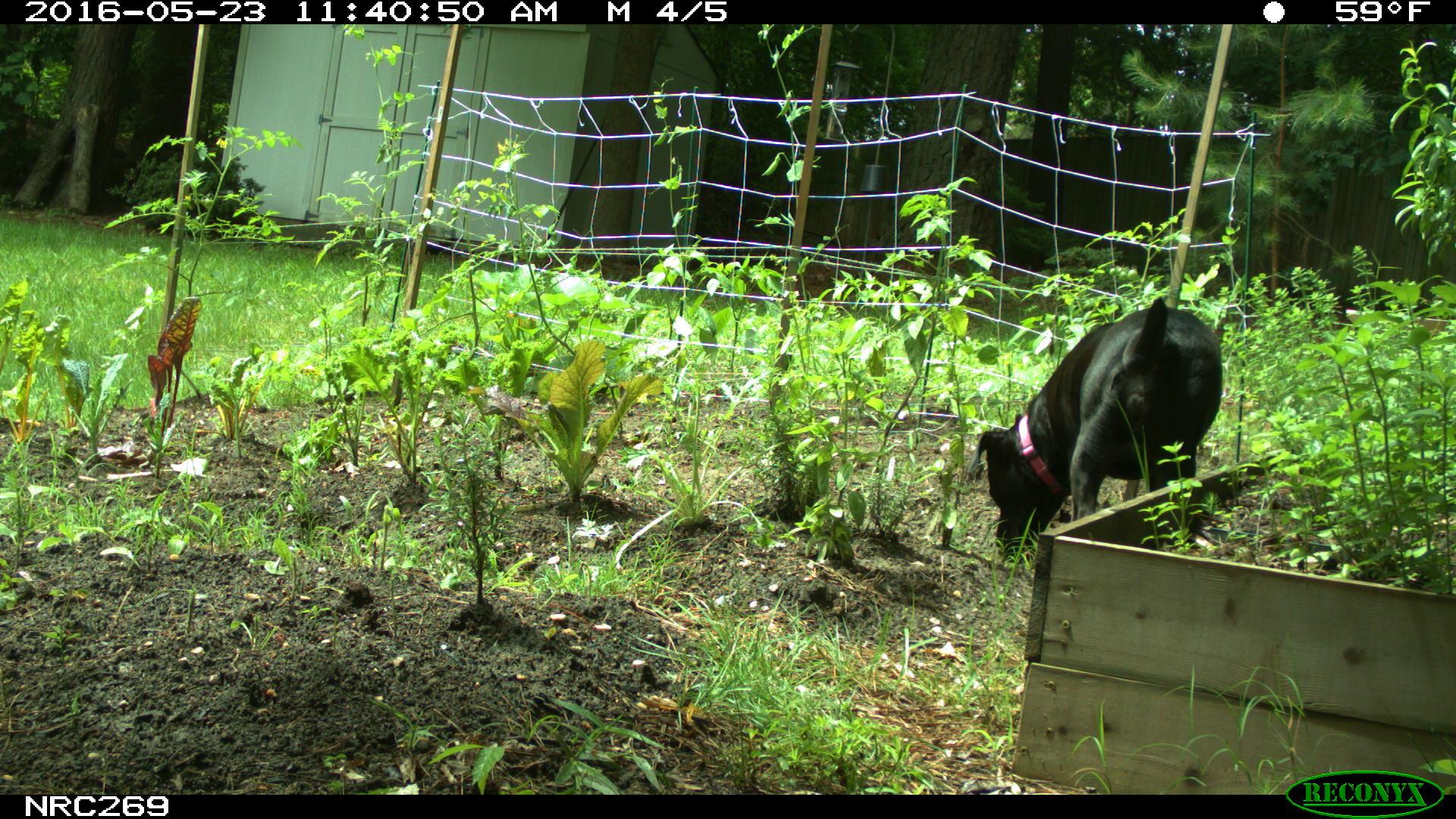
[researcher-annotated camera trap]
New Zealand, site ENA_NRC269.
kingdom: Animalia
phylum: Chordata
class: Mammalia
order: Carnivora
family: Canidae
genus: Canis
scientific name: Canis familiaris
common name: domestic dog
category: dog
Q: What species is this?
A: Dog (domestic dog) (Canis familiaris).